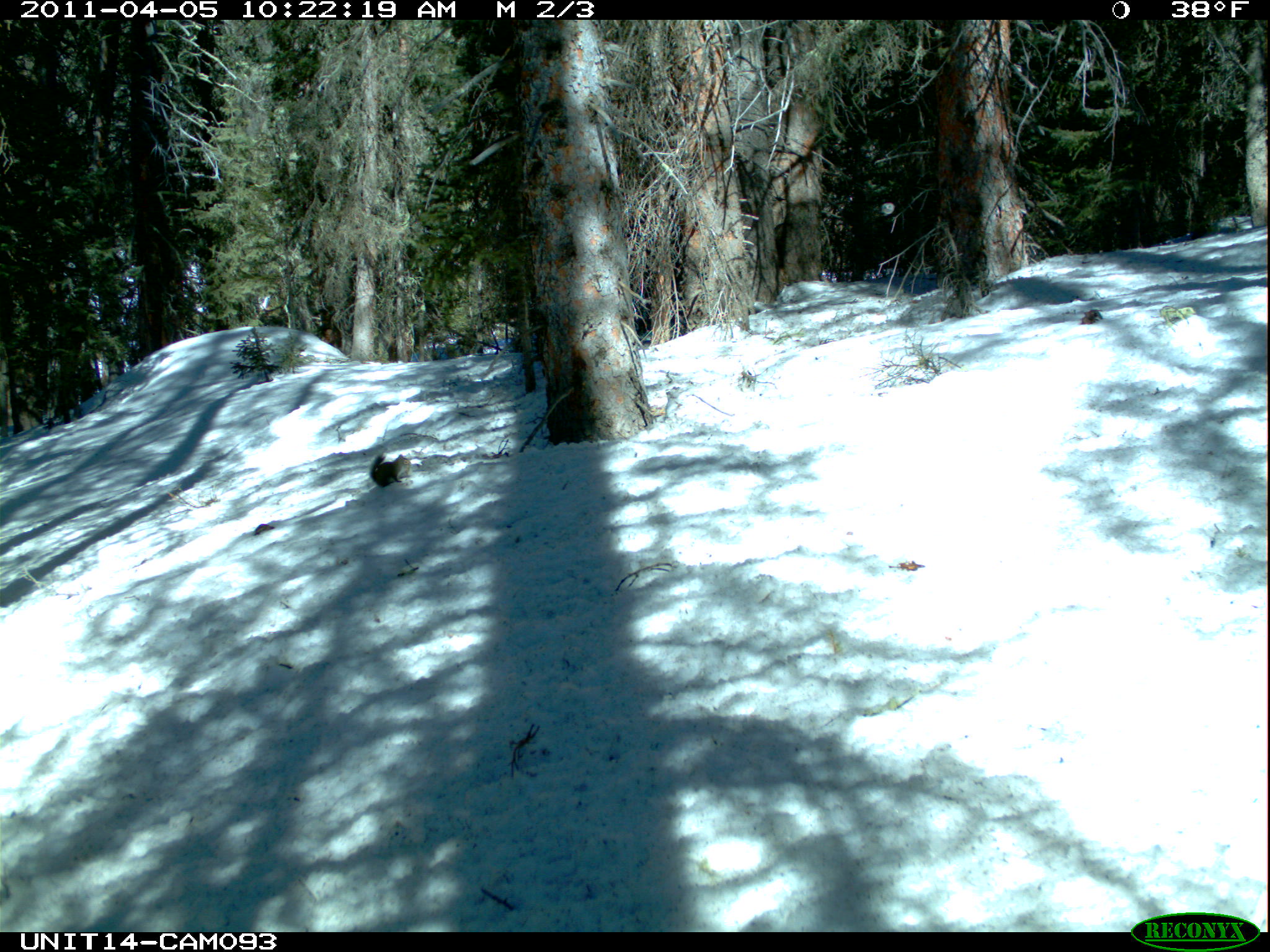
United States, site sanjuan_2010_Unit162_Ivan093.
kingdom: Animalia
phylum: Chordata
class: Mammalia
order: Rodentia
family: Sciuridae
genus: Tamiasciurus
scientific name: Tamiasciurus hudsonicus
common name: american red squirrel